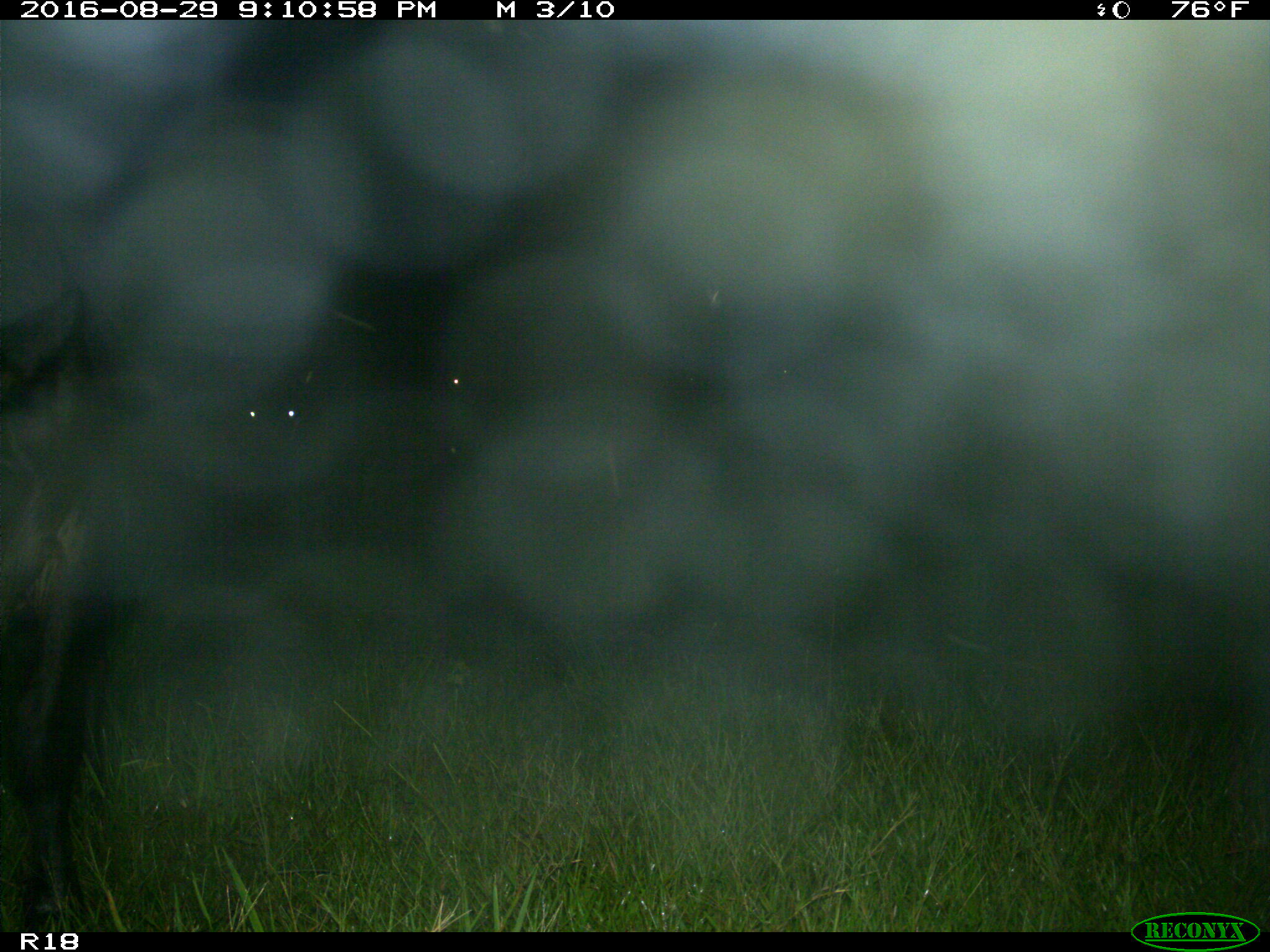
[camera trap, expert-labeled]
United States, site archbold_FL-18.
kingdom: Animalia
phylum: Chordata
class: Mammalia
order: Artiodactyla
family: Bovidae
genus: Bos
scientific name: Bos taurus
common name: domestic cow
Bos taurus (domestic cow).